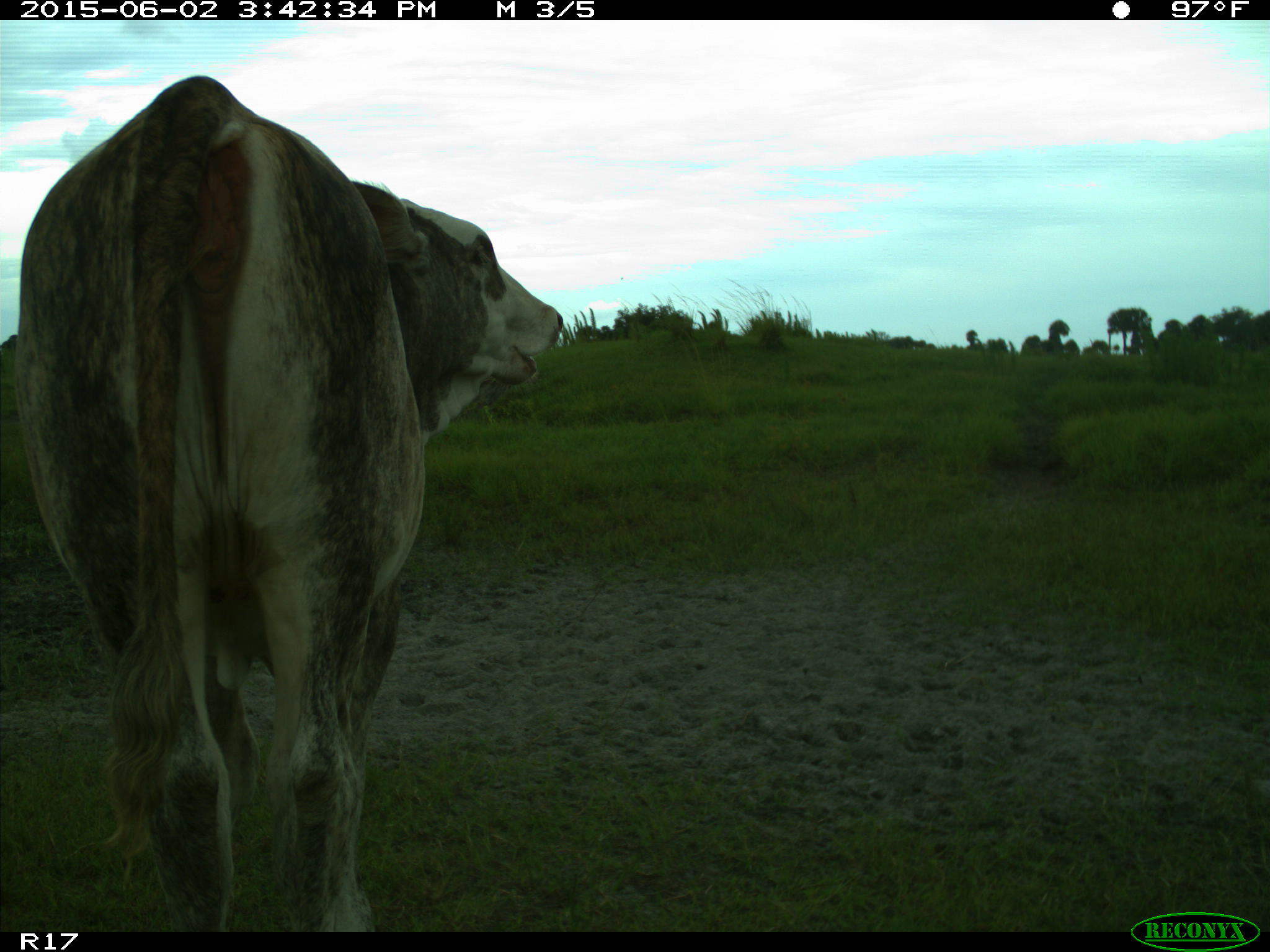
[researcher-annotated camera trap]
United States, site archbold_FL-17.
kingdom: Animalia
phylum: Chordata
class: Mammalia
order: Artiodactyla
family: Bovidae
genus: Bos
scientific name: Bos taurus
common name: domestic cow